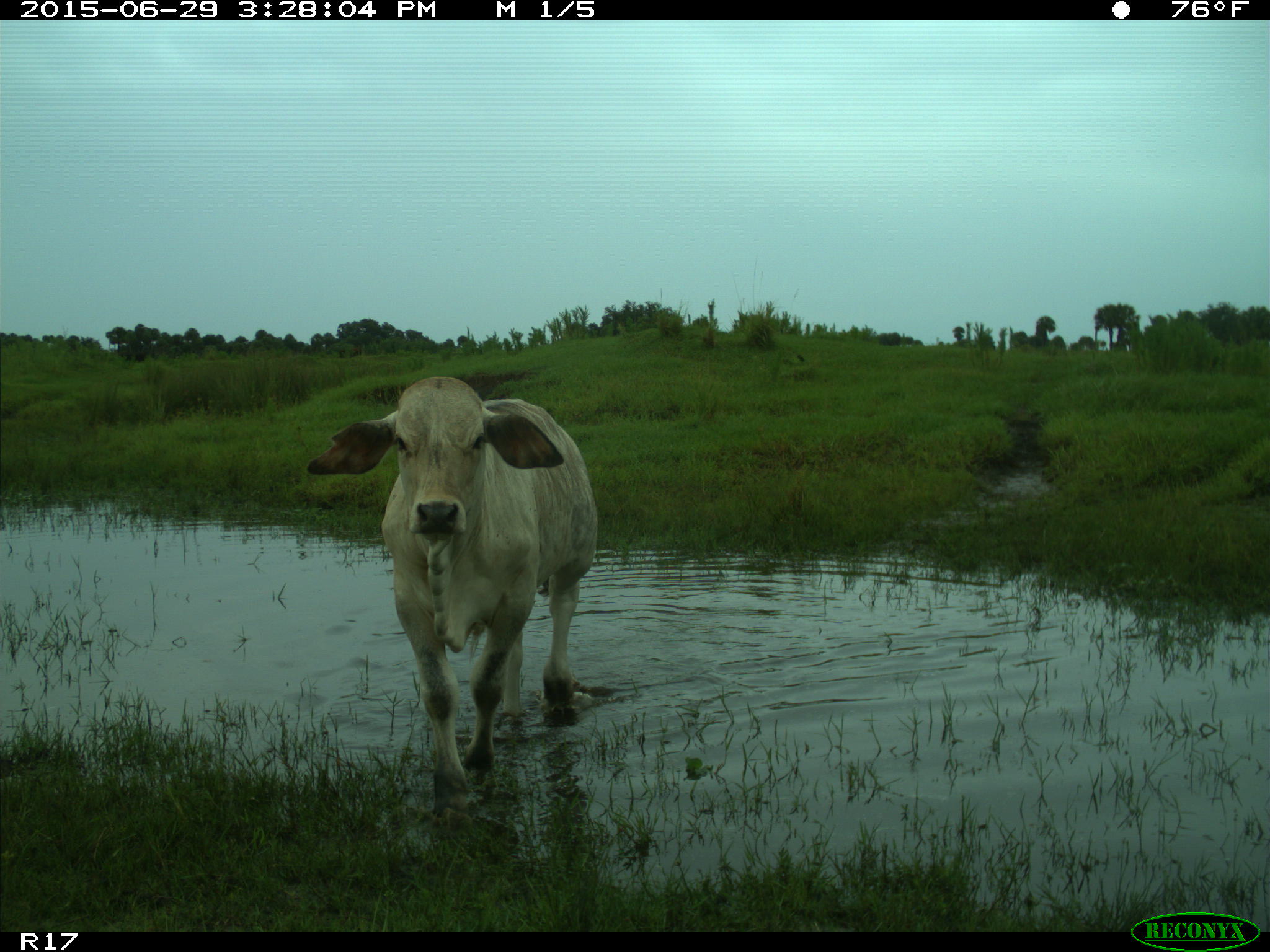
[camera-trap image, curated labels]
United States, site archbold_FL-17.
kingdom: Animalia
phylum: Chordata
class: Mammalia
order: Artiodactyla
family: Bovidae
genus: Bos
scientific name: Bos taurus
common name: domestic cow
Bos taurus (domestic cow).